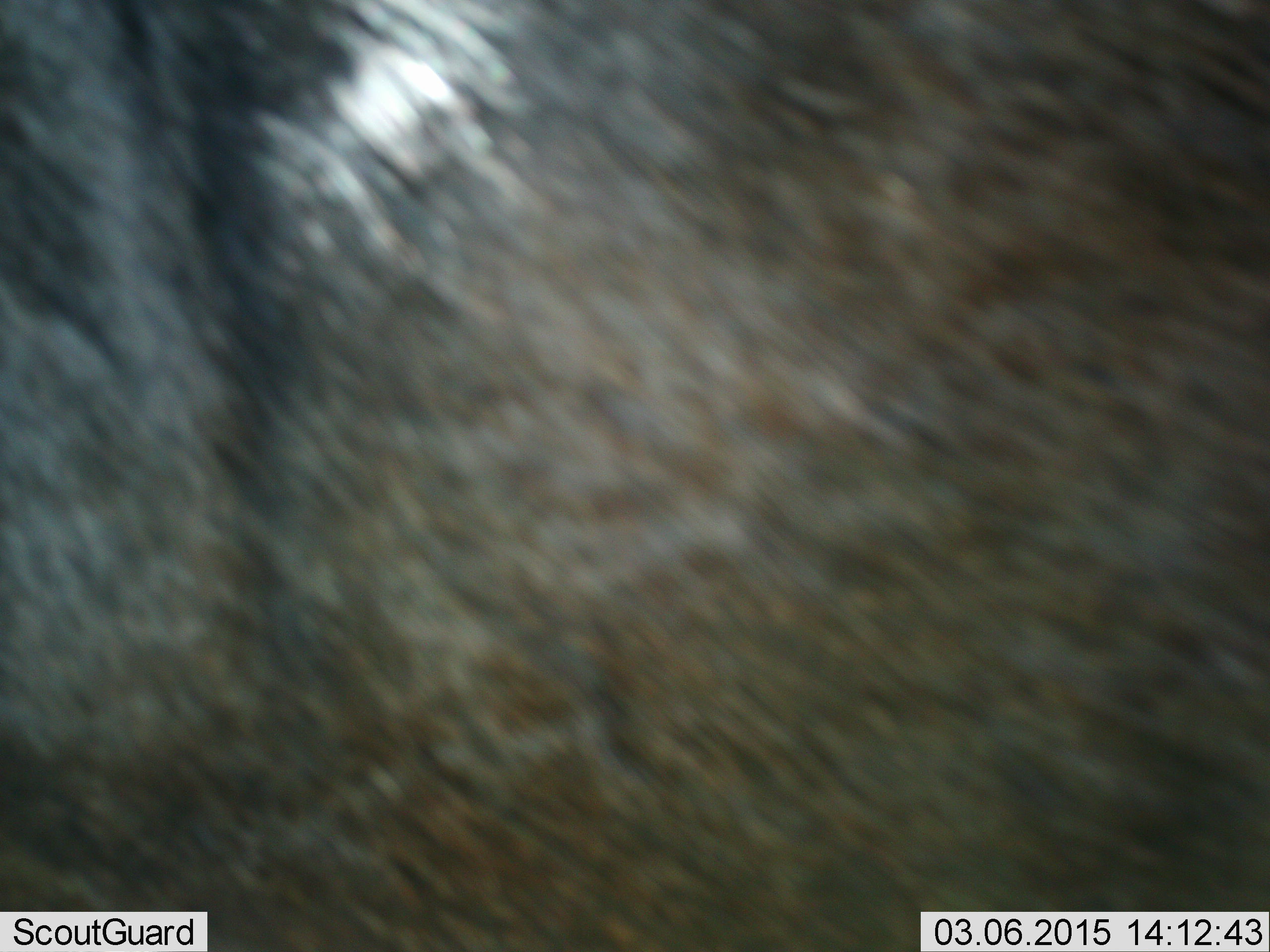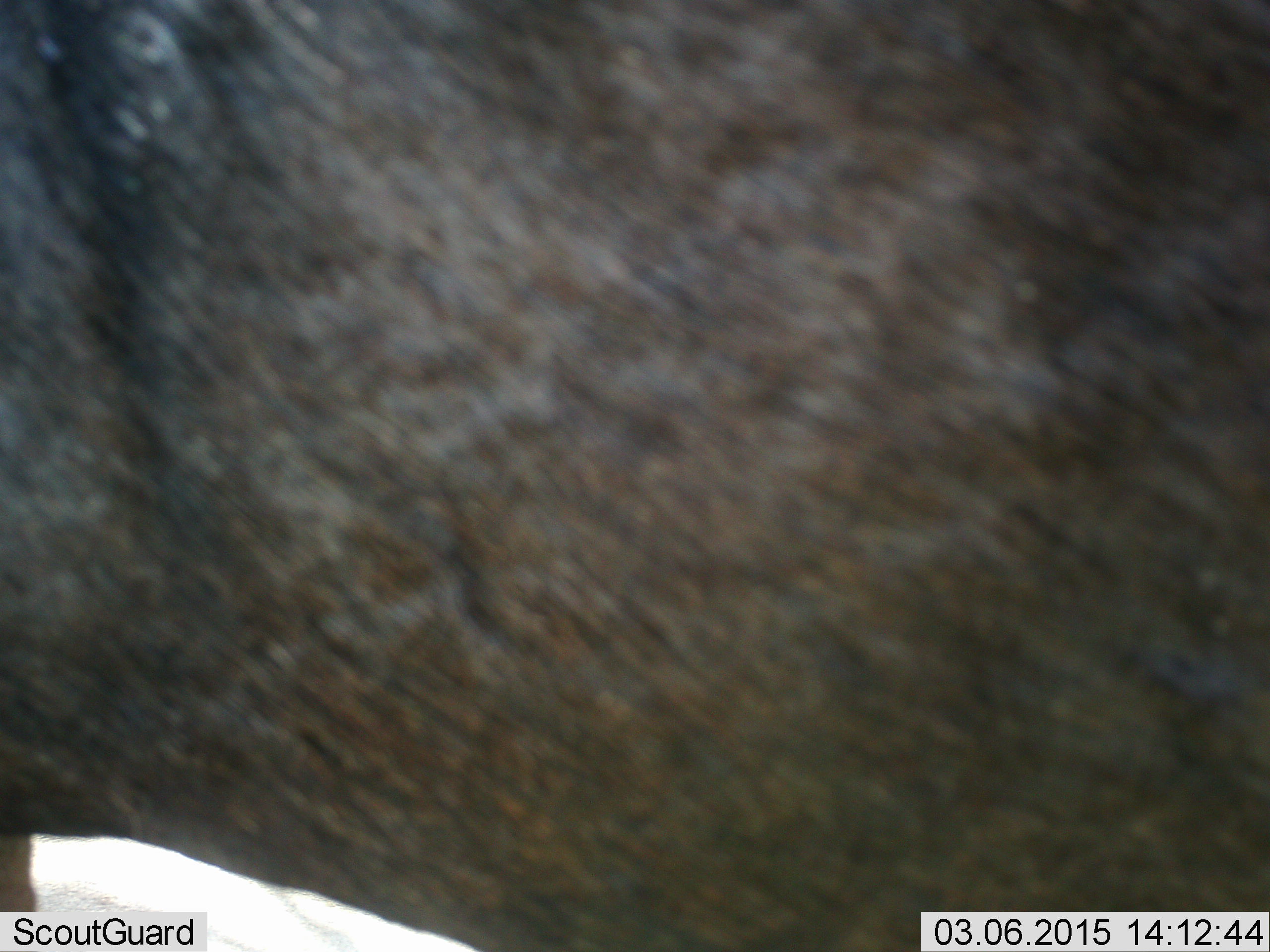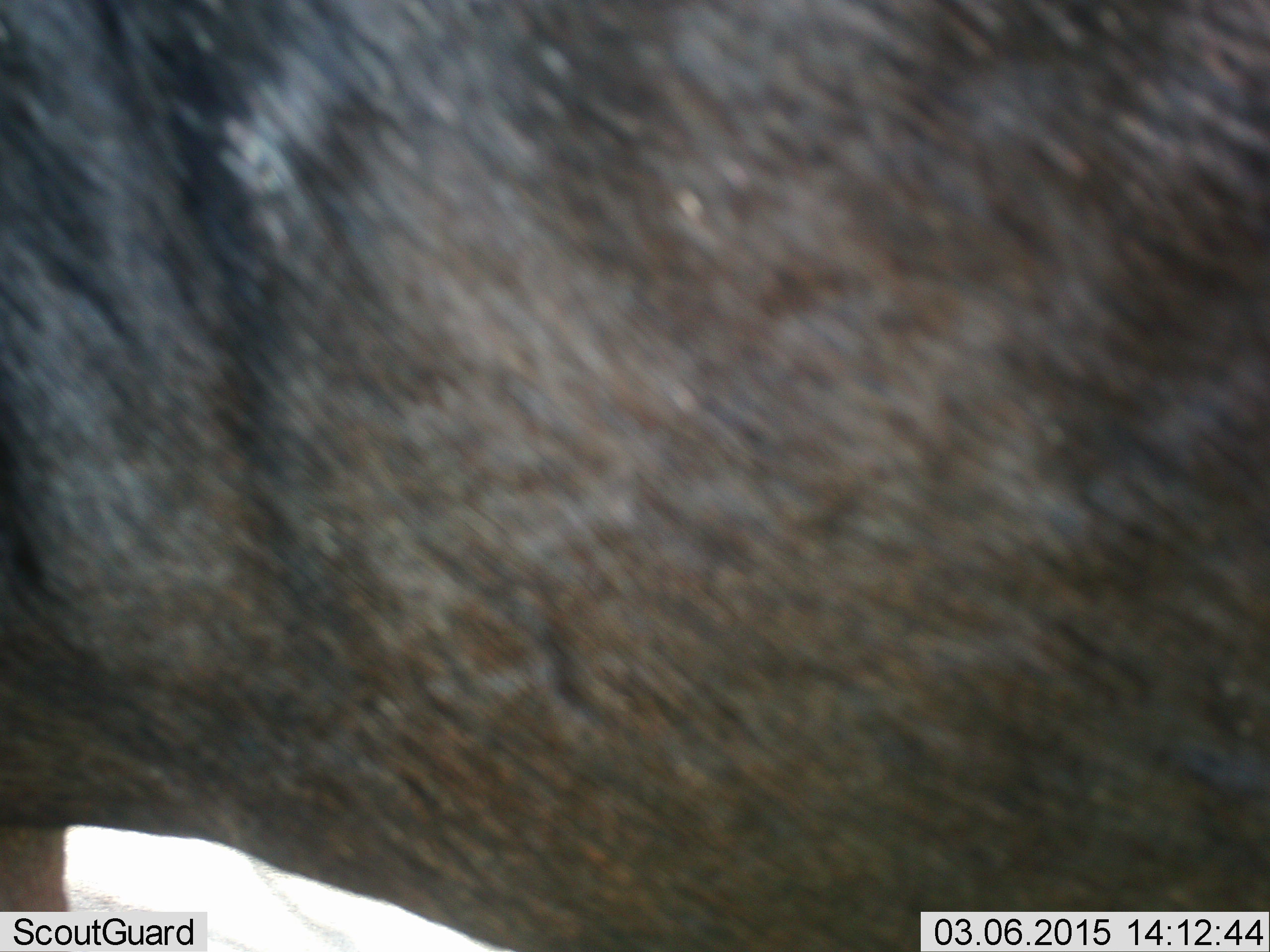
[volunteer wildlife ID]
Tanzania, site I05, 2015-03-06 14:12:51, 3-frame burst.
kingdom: Animalia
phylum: Chordata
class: Mammalia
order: Artiodactyla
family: Bovidae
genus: Connochaetes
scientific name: Connochaetes taurinus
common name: blue wildebeest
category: wildebeest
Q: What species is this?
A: Wildebeest (blue wildebeest) (Connochaetes taurinus).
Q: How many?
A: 1.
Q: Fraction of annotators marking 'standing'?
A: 80%.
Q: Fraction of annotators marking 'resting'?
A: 0%.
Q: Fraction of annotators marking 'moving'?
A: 10%.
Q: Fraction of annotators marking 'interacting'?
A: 10%.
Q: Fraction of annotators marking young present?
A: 0%.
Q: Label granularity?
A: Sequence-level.